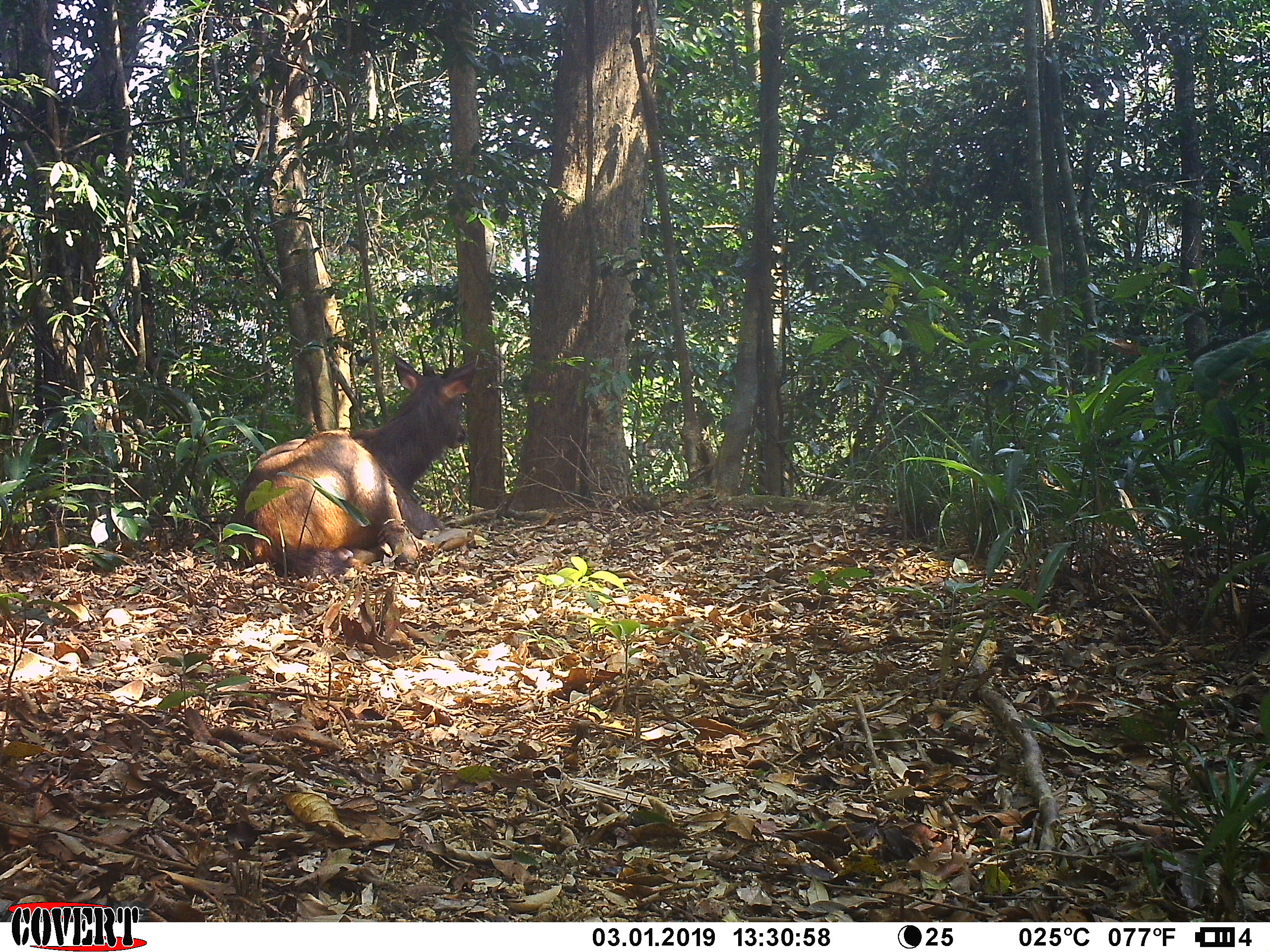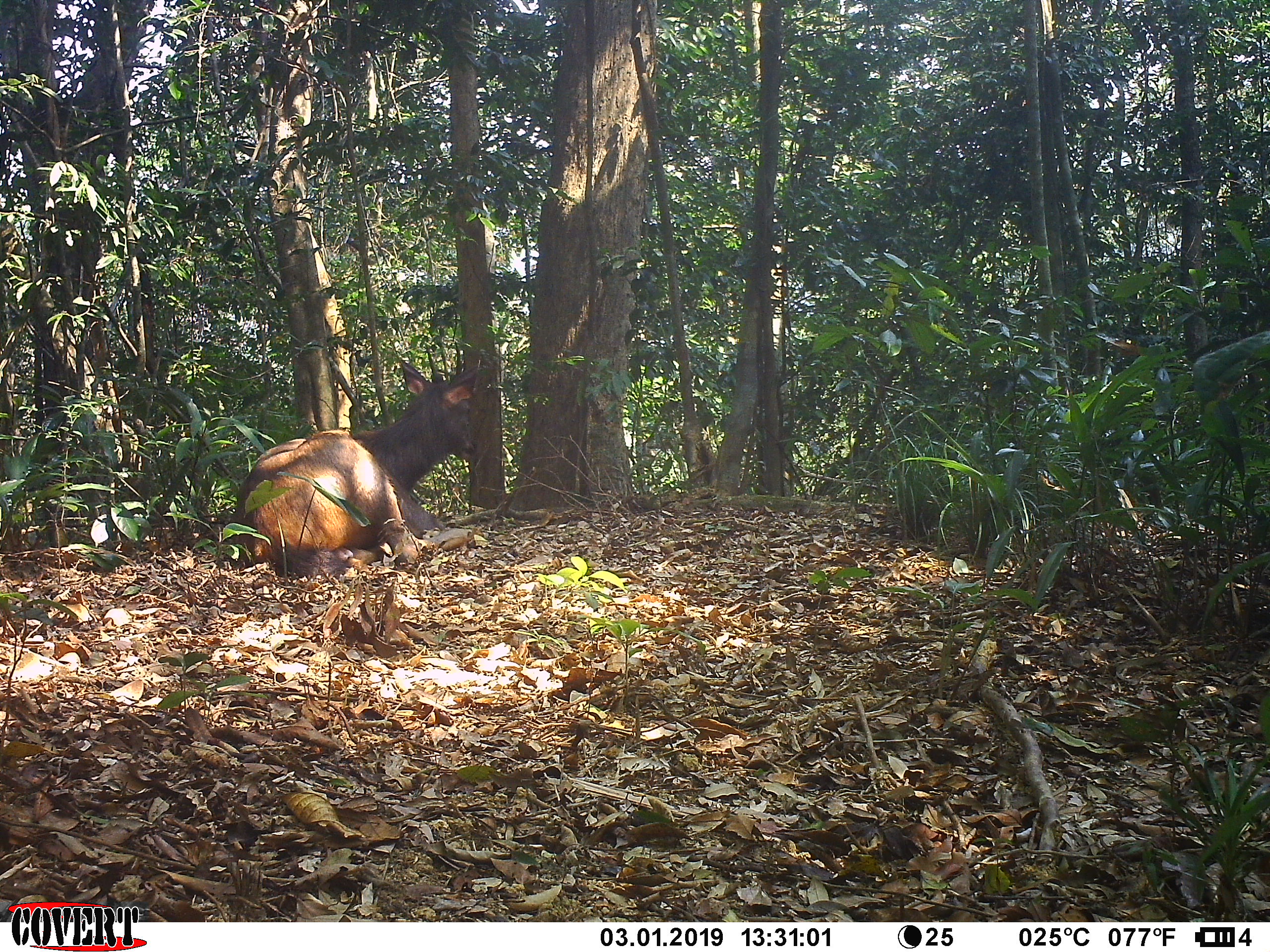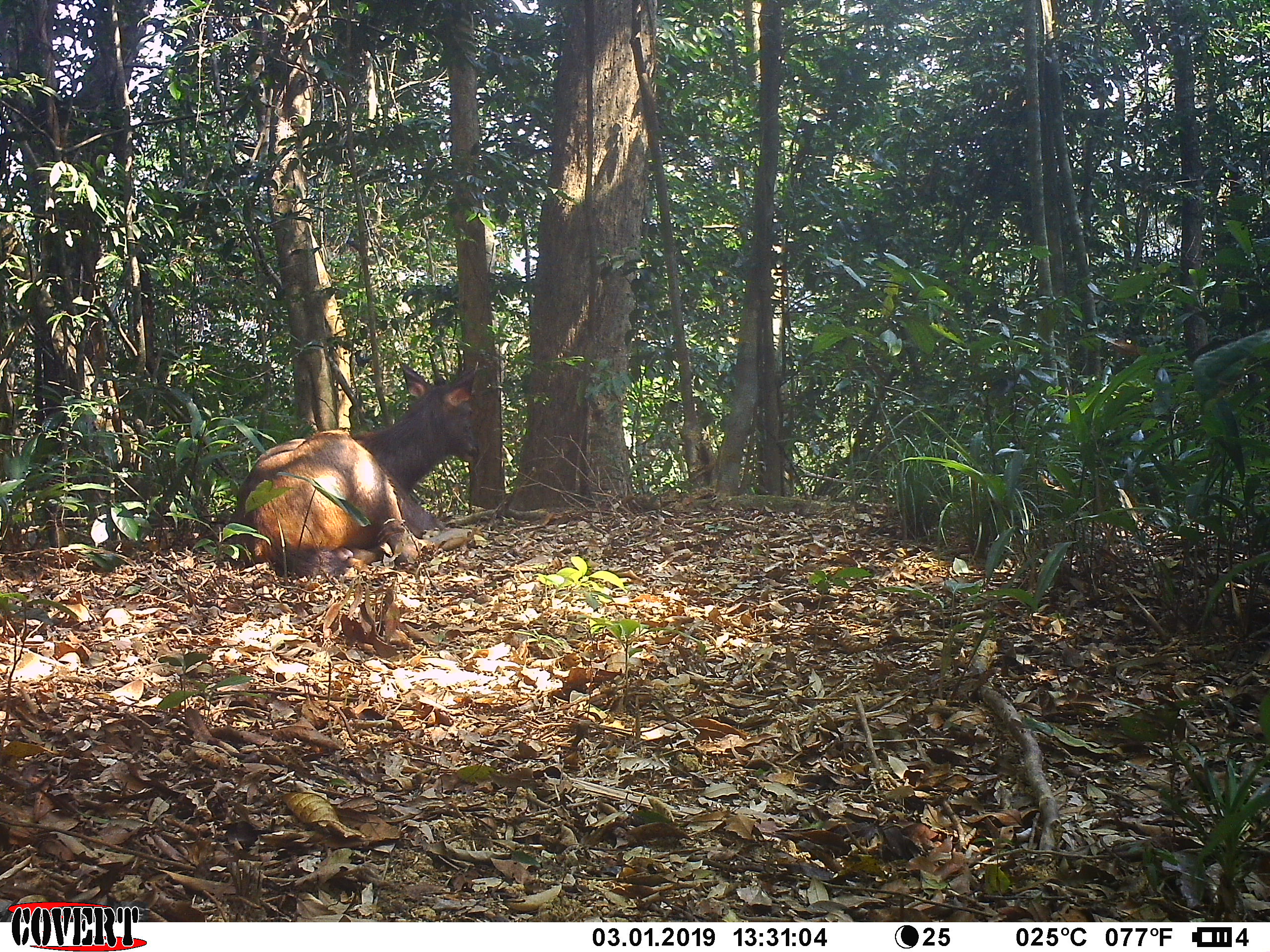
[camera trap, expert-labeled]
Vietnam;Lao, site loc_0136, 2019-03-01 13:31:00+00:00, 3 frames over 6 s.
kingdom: Animalia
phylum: Chordata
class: Mammalia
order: Artiodactyla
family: Cervidae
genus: Rusa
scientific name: Rusa unicolor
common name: sambar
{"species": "sambar (Rusa unicolor)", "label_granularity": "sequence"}